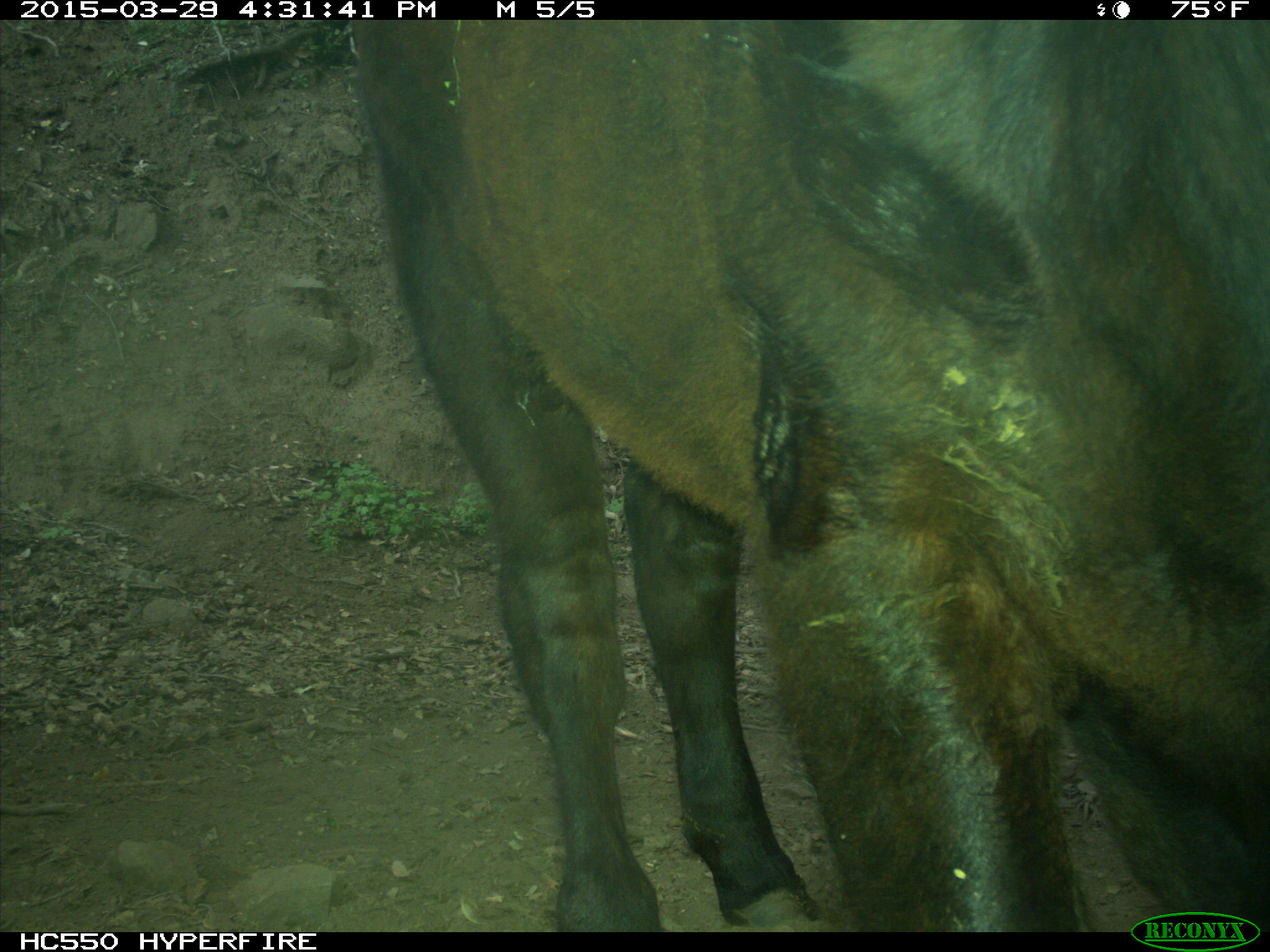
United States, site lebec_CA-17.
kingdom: Animalia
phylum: Chordata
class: Mammalia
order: Artiodactyla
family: Bovidae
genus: Bos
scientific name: Bos taurus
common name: domestic cow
Bos taurus (domestic cow).